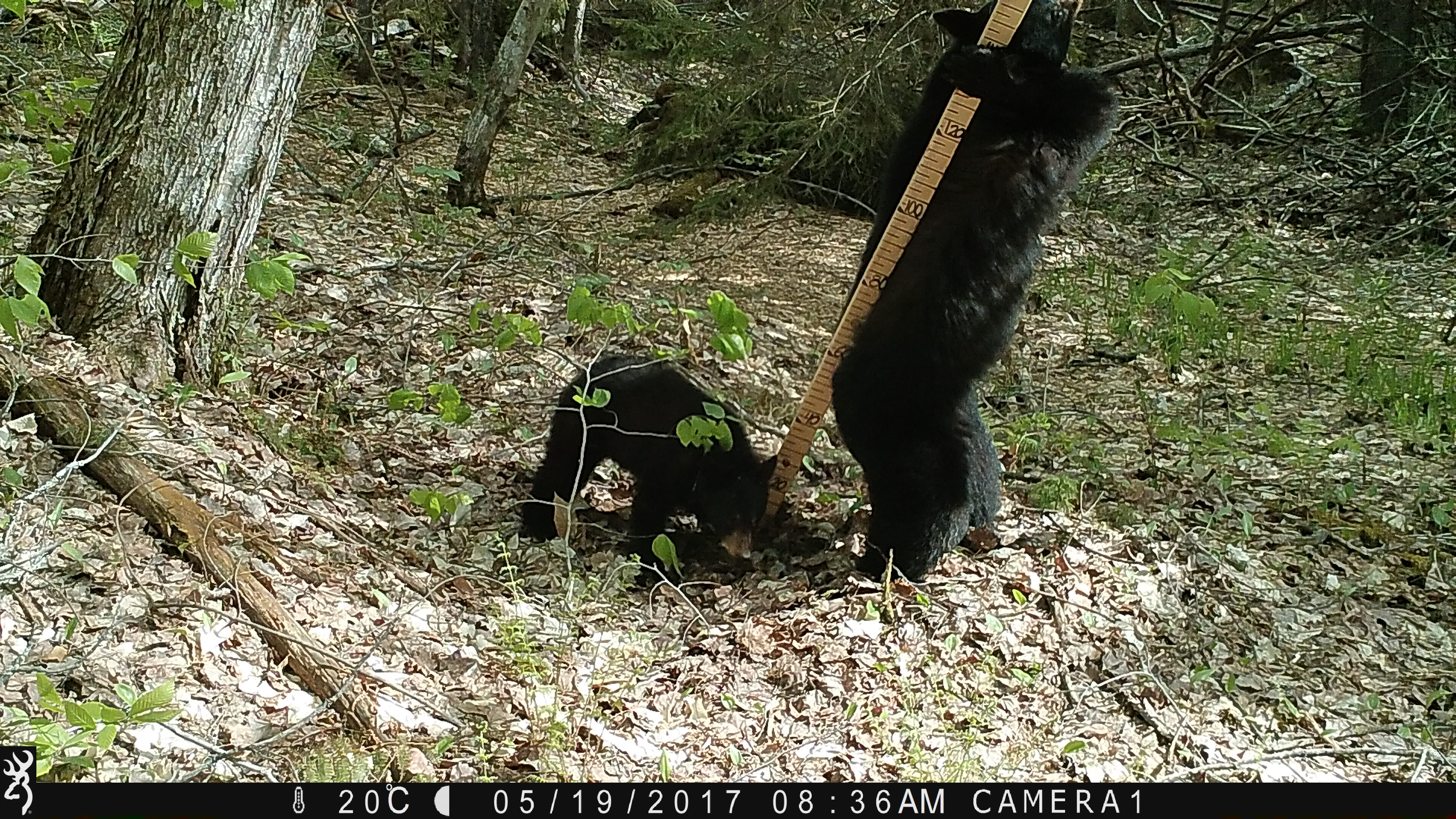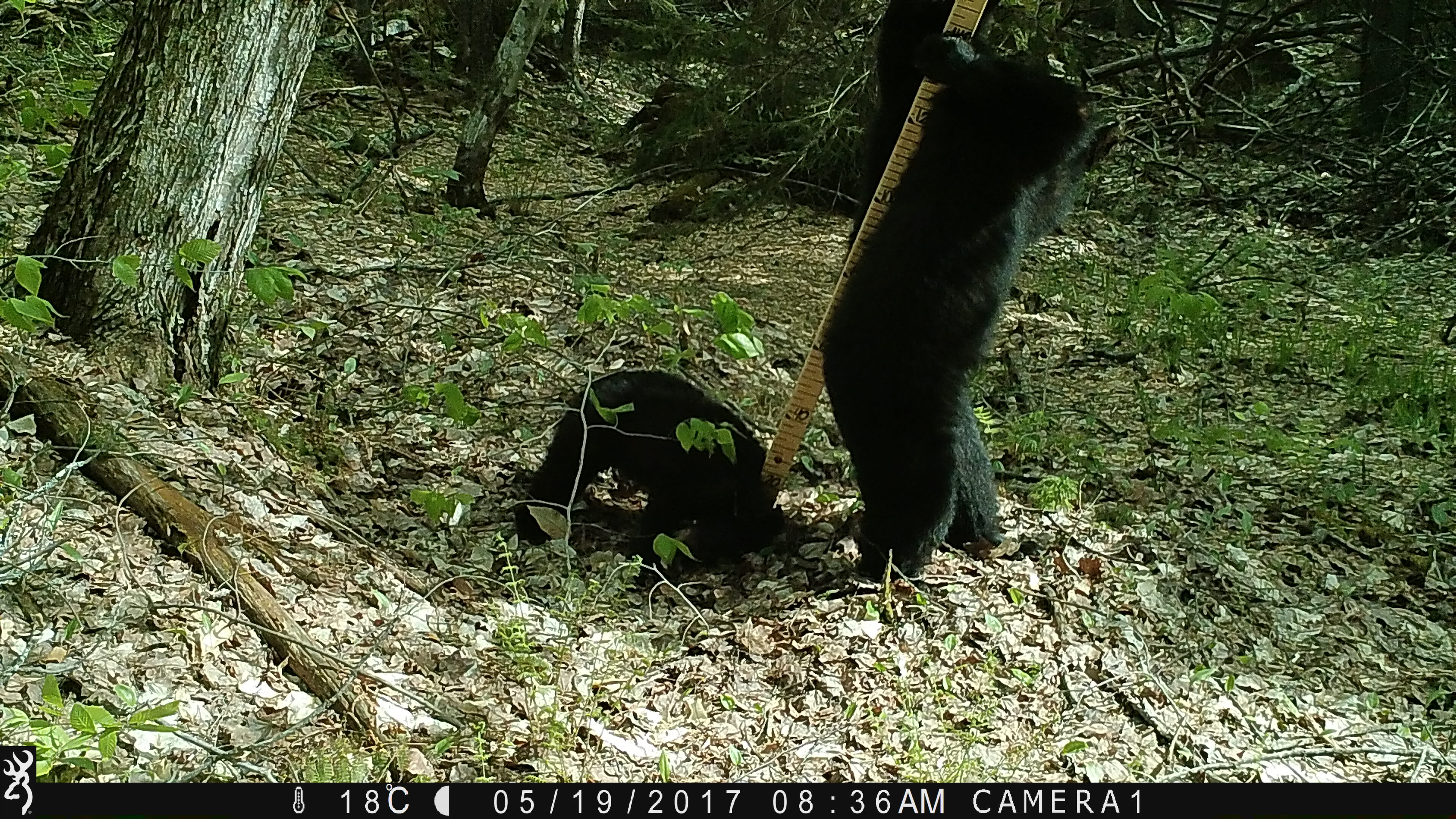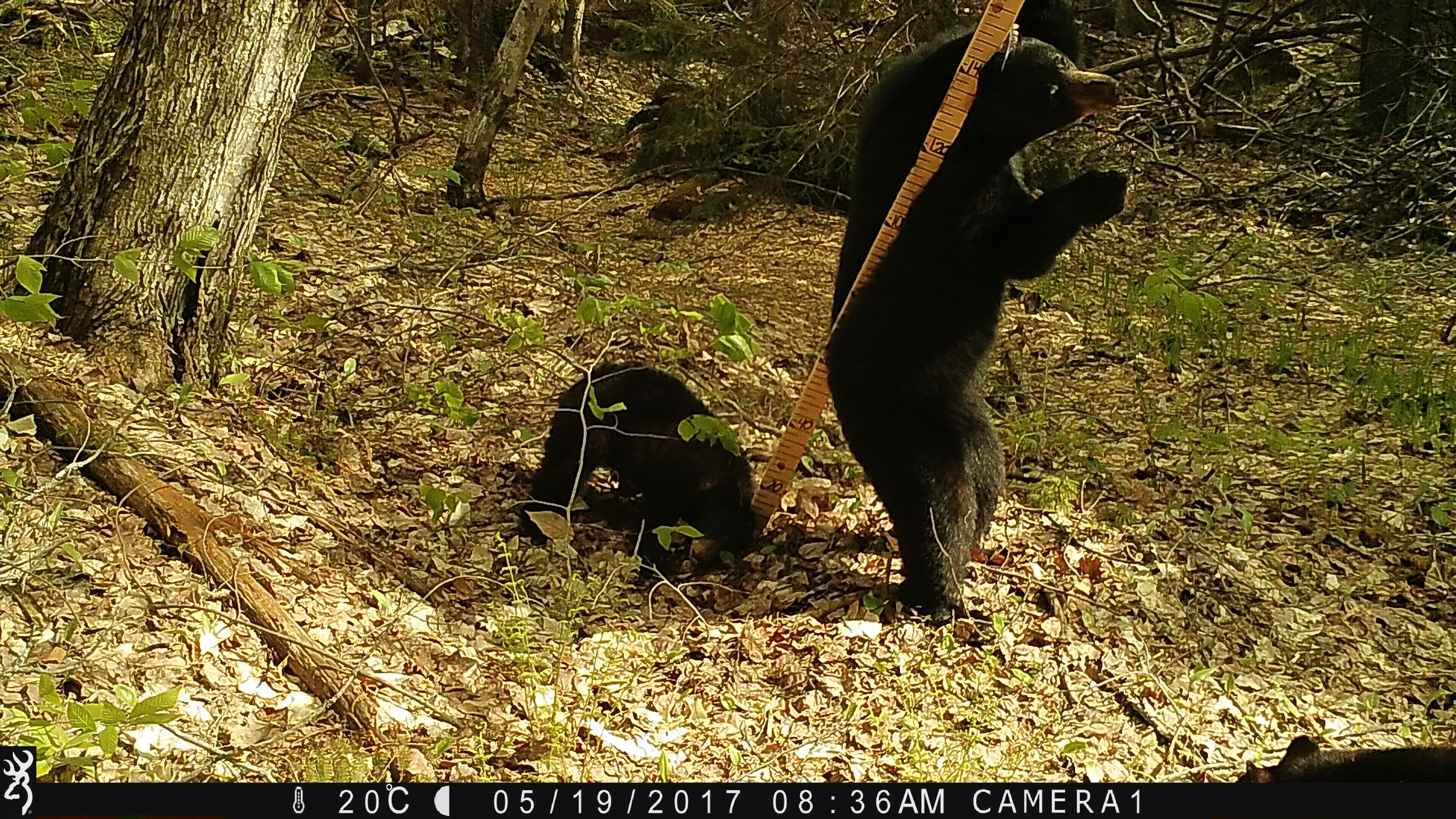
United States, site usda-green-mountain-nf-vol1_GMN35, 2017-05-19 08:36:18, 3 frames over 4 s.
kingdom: Animalia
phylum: Chordata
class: Mammalia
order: Carnivora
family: Ursidae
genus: Ursus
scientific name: Ursus americanus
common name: black bear